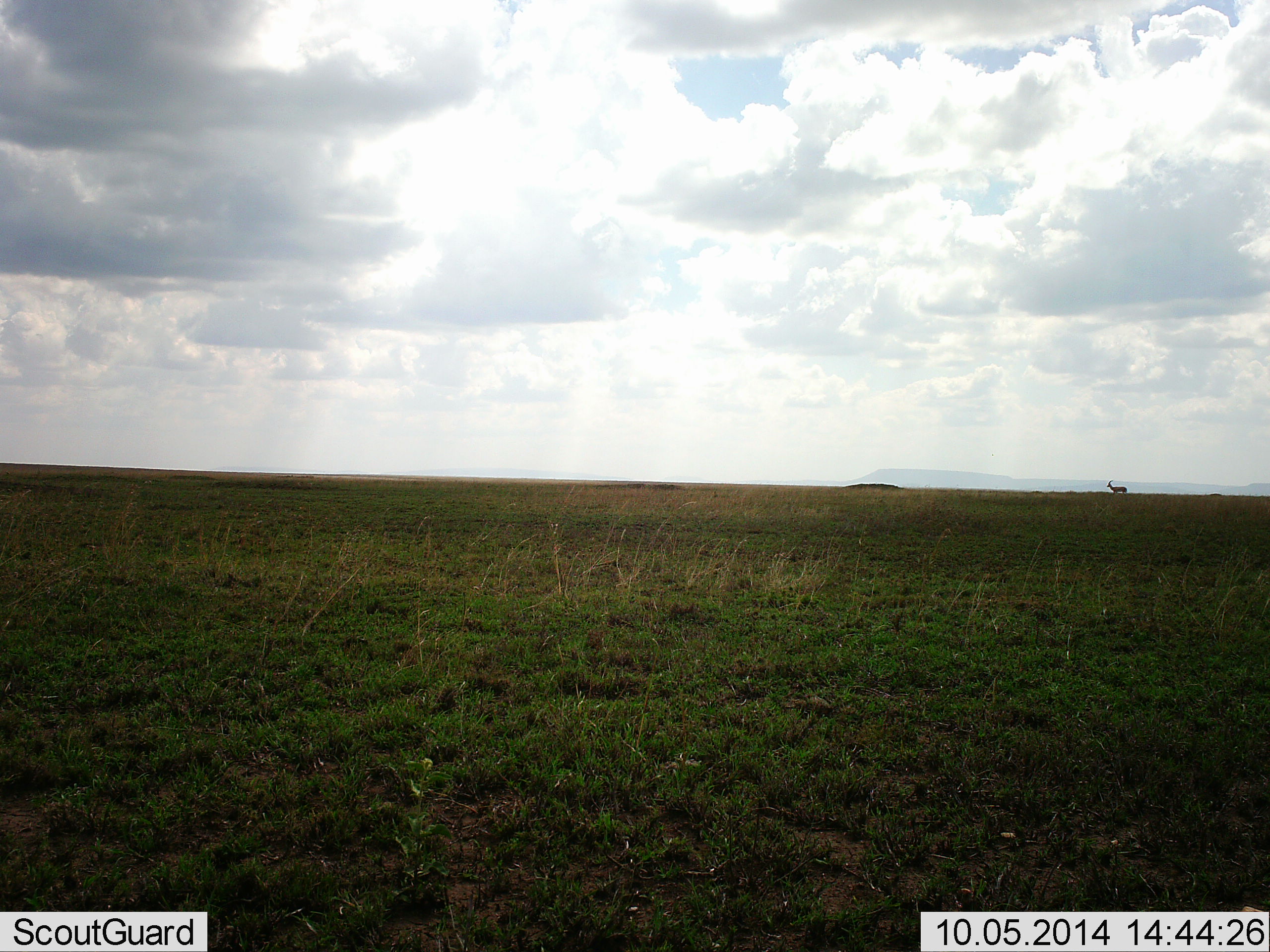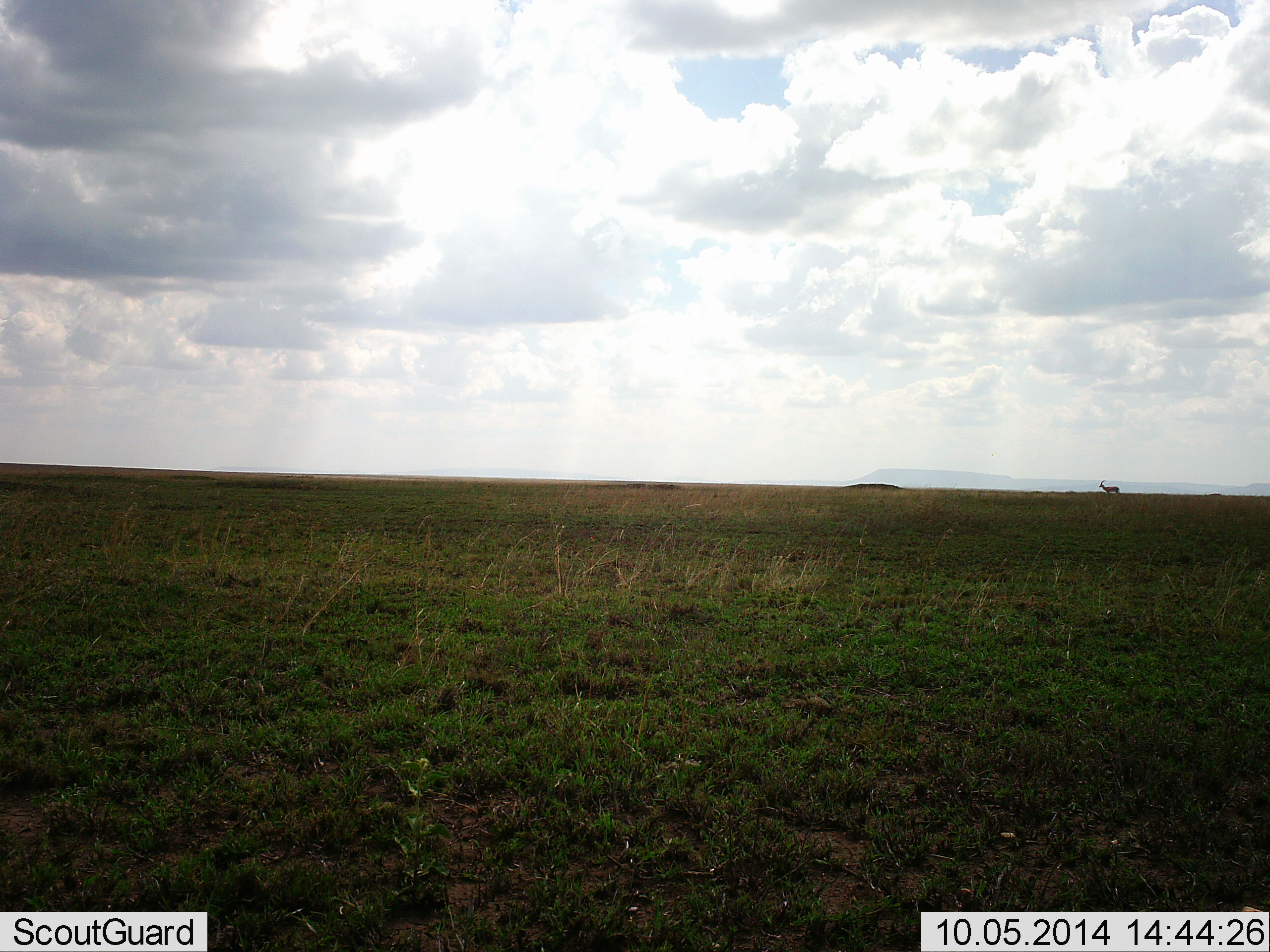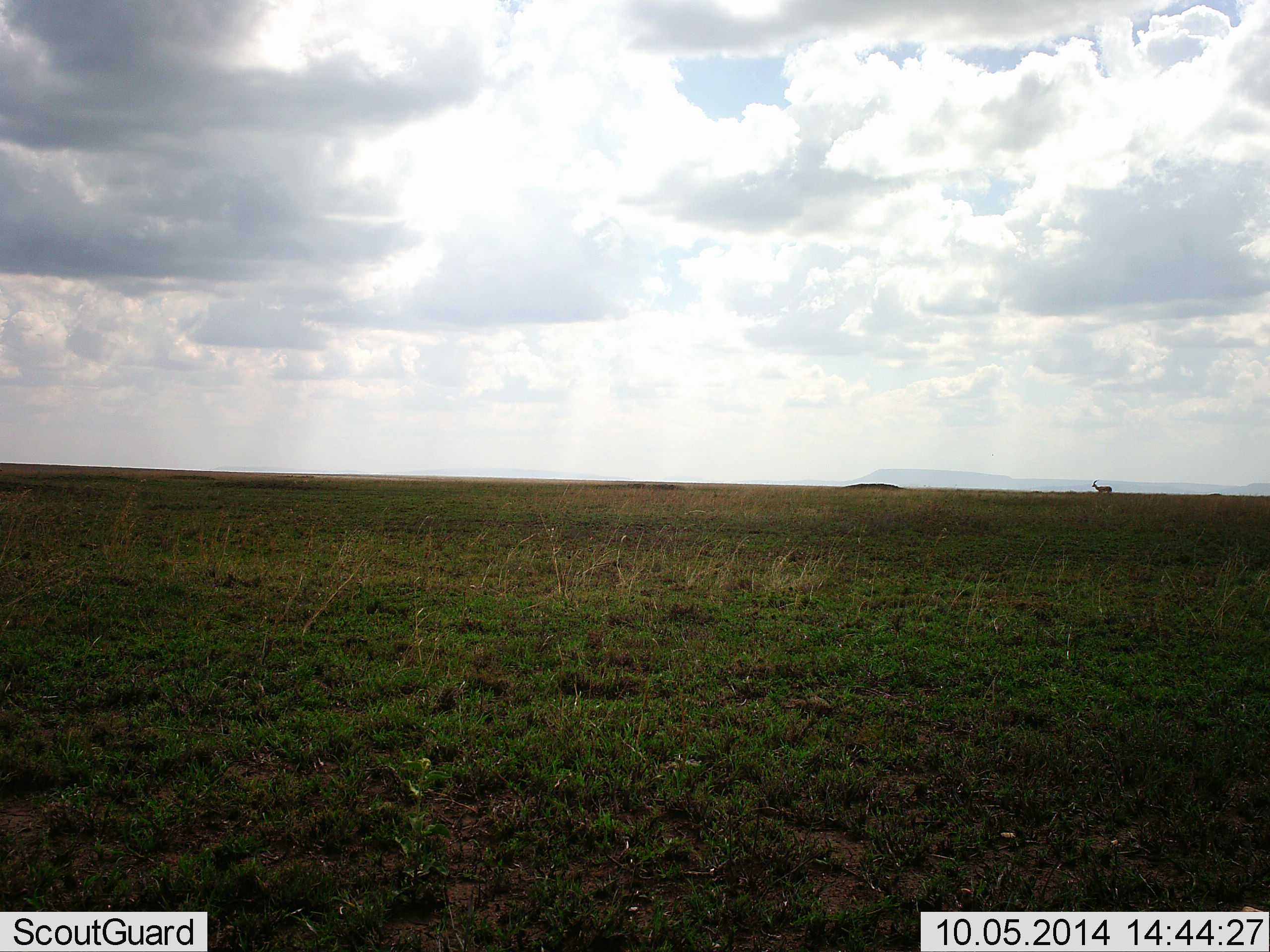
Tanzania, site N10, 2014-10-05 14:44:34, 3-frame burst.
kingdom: Animalia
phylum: Chordata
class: Mammalia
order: Artiodactyla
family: Bovidae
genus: Eudorcas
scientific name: Eudorcas thomsonii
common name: thomson's gazelle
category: gazellethomsons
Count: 1.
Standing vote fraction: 10%.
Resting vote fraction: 0%.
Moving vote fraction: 90%.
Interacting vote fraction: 0%.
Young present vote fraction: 0%.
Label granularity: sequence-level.